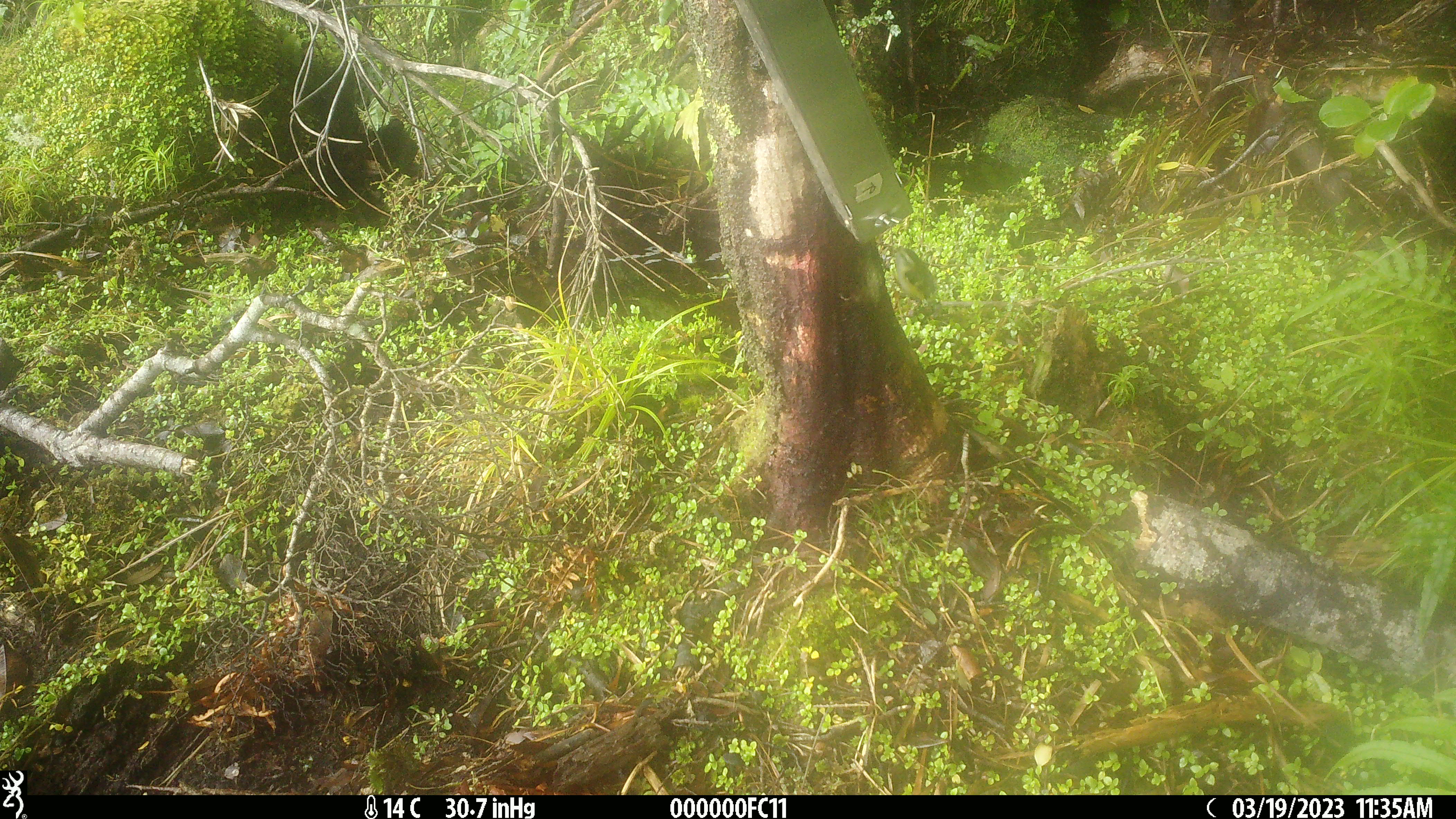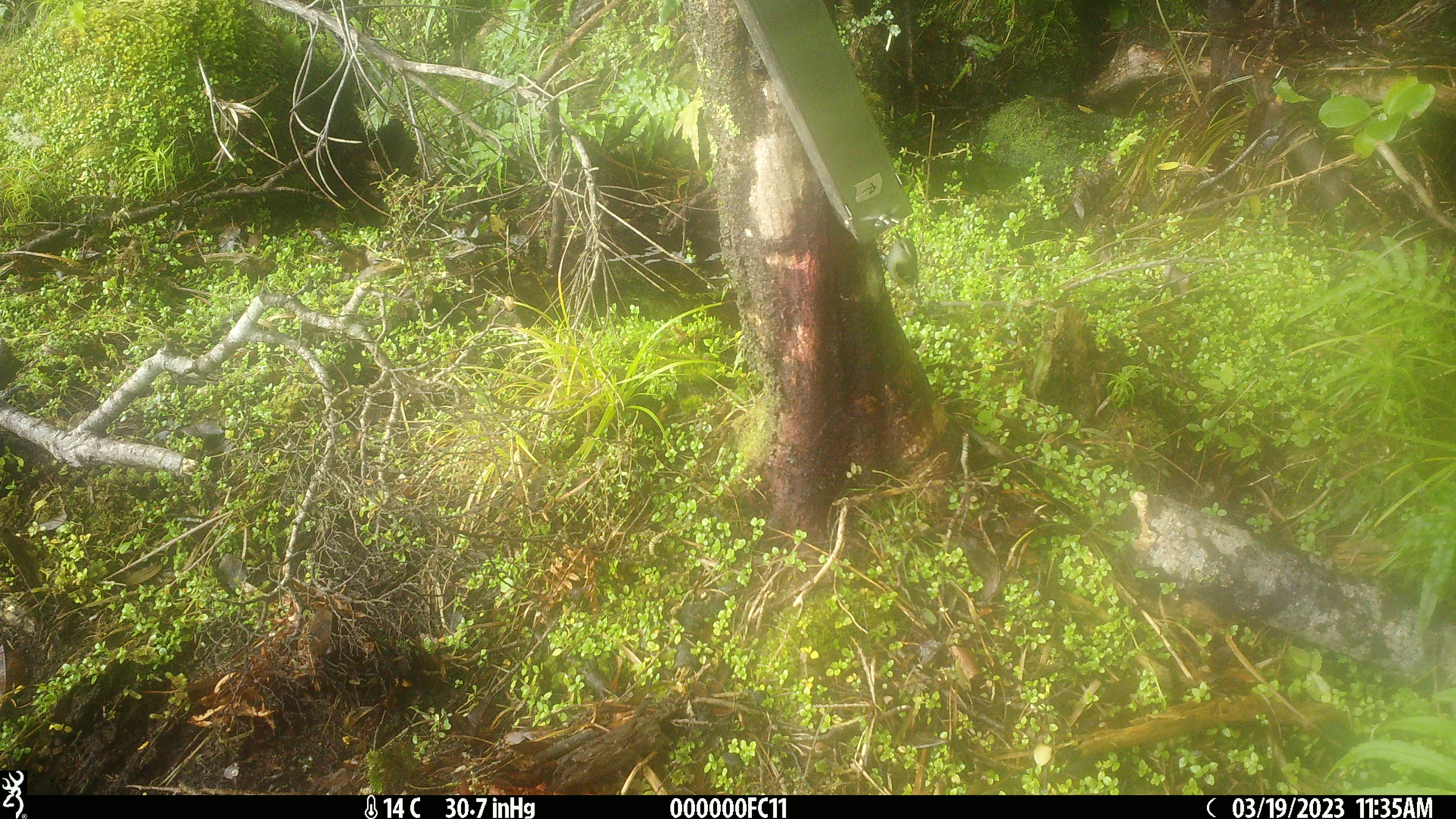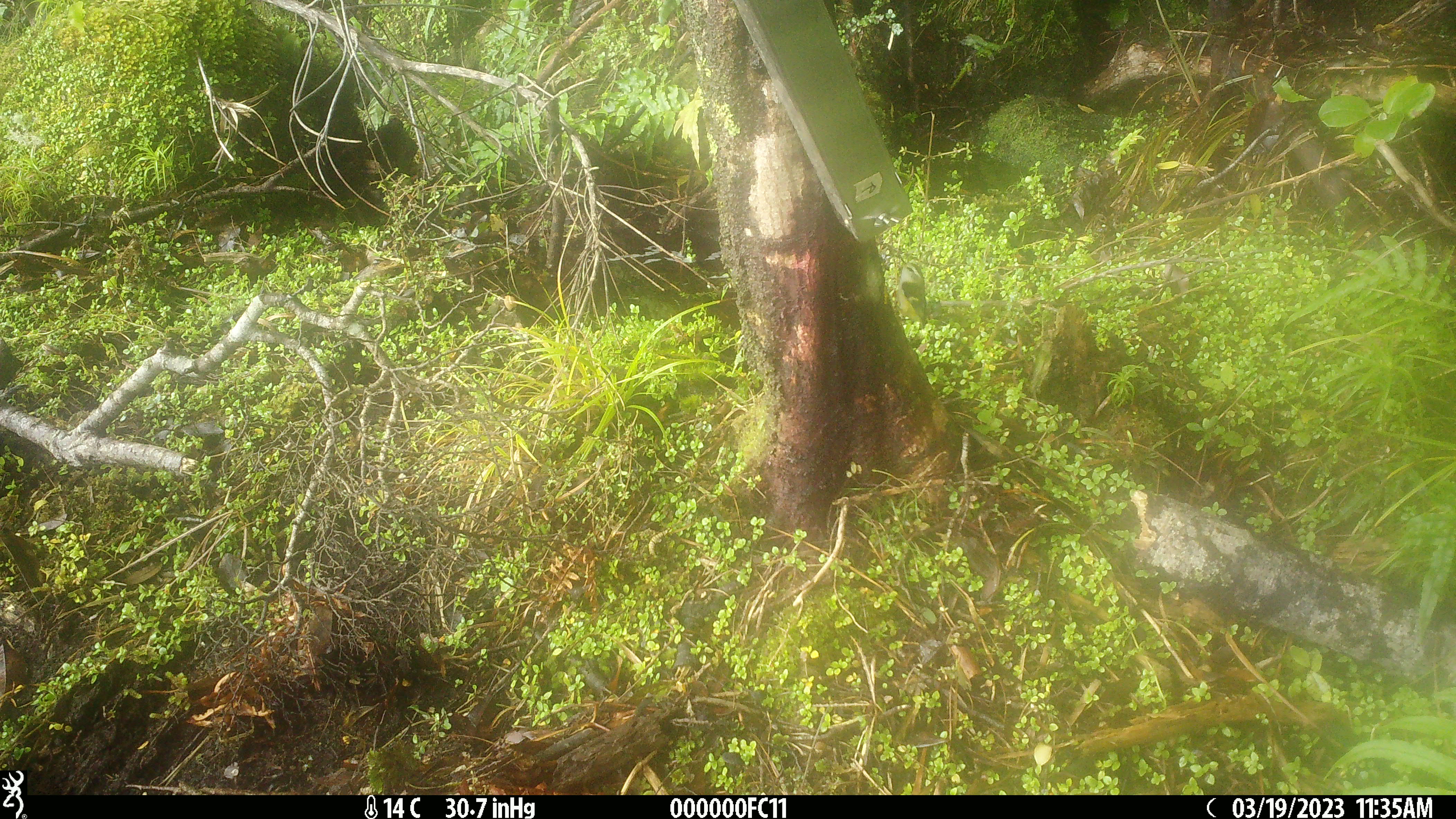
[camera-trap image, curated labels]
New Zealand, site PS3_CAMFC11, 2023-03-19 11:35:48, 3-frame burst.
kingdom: Animalia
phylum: Chordata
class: Aves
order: Passeriformes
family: Acanthisittidae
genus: Acanthisitta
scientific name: Acanthisitta chloris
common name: rifleman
Rifleman (Acanthisitta chloris).